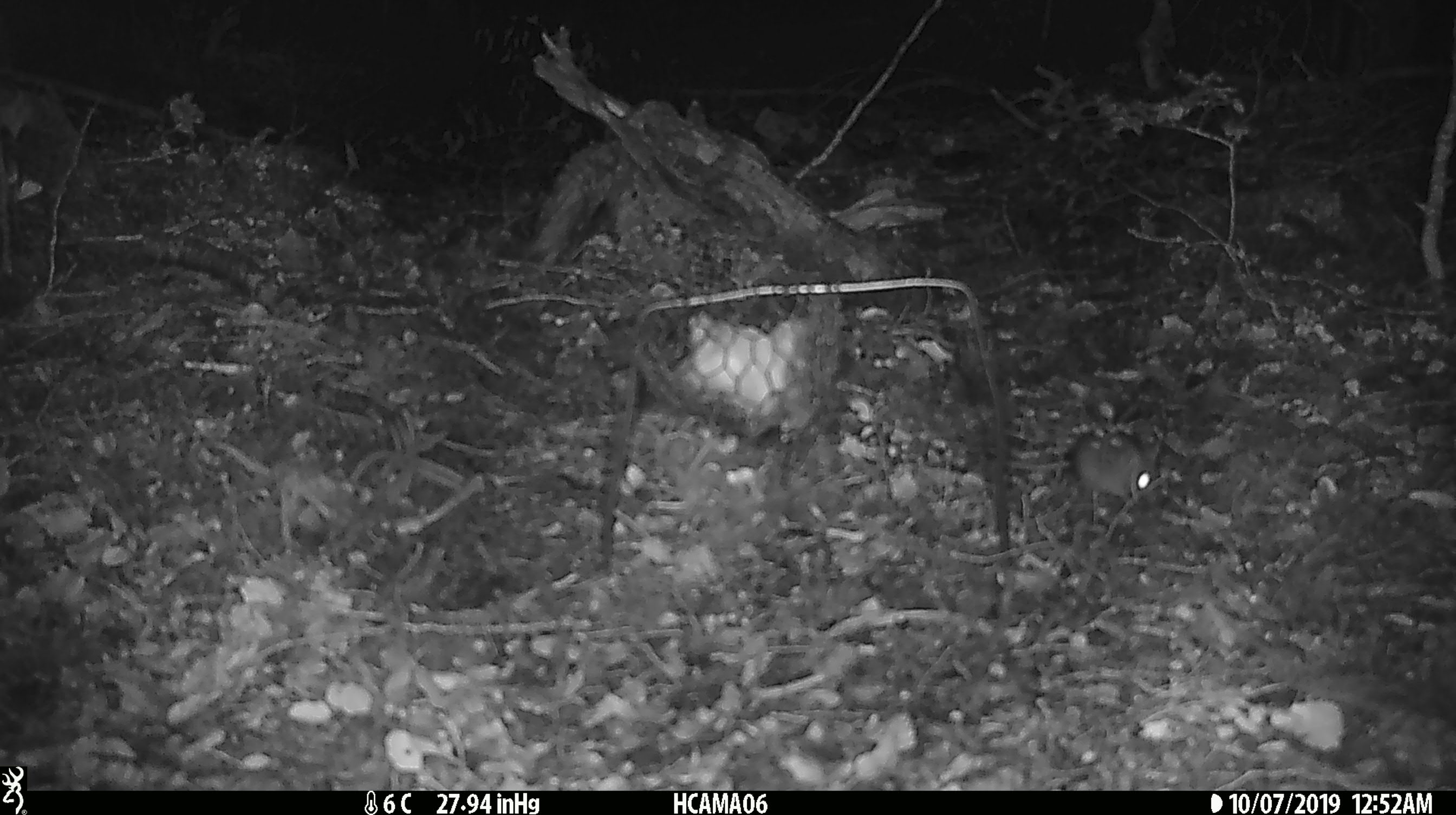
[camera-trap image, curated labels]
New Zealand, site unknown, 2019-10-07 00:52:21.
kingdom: Animalia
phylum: Chordata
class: Mammalia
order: Rodentia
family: Muridae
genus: Mus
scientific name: Mus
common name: mouse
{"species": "mouse (Mus)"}